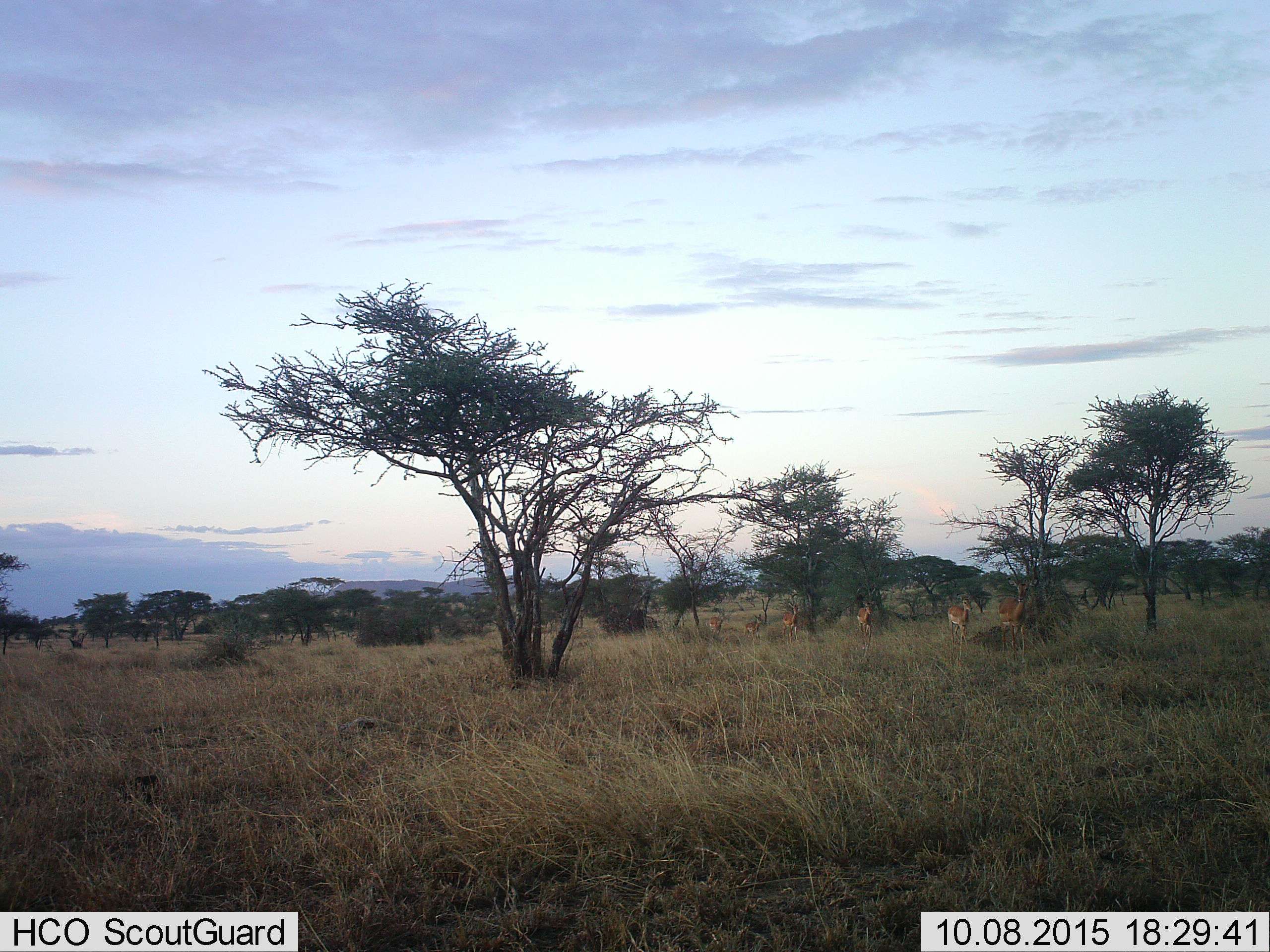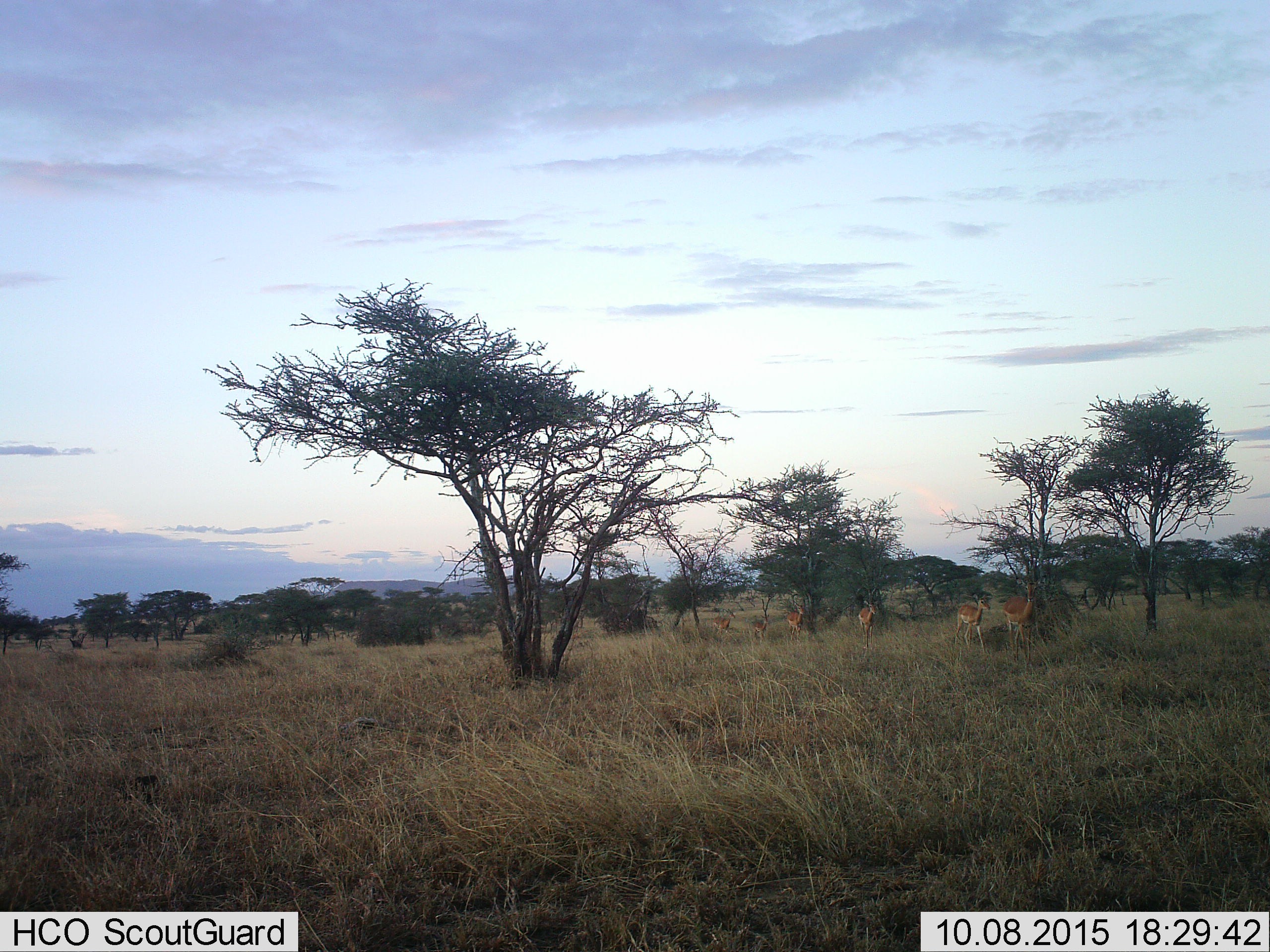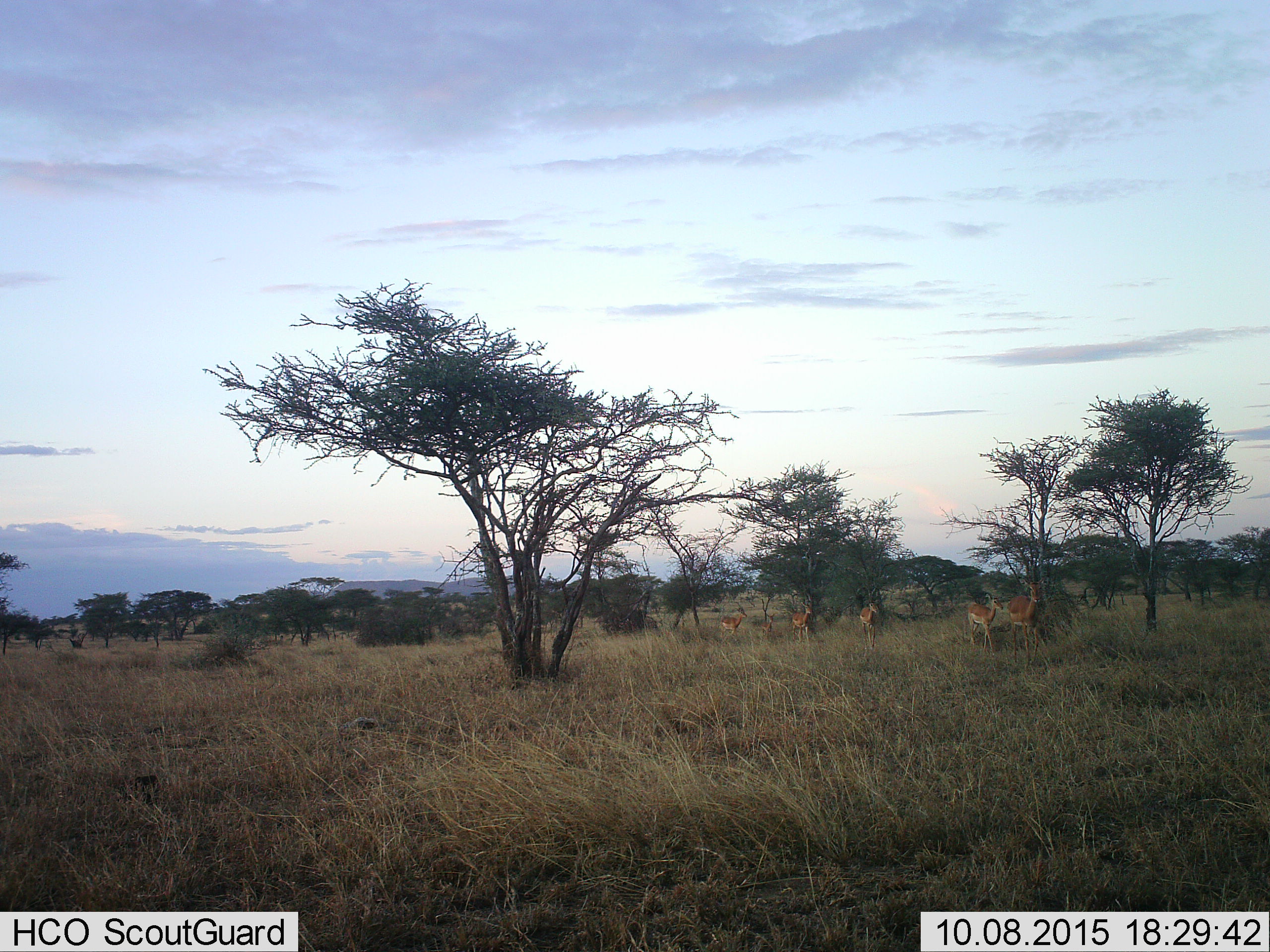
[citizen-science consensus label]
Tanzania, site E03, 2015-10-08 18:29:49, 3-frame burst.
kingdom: Animalia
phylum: Chordata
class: Mammalia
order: Artiodactyla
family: Bovidae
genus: Aepyceros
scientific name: Aepyceros melampus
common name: impala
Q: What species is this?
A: Impala (Aepyceros melampus).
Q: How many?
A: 6.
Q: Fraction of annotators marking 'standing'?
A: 0%.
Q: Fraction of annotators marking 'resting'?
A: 0%.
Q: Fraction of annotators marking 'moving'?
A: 100%.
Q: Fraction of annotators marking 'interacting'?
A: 0%.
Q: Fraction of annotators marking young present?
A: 80%.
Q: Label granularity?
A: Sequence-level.